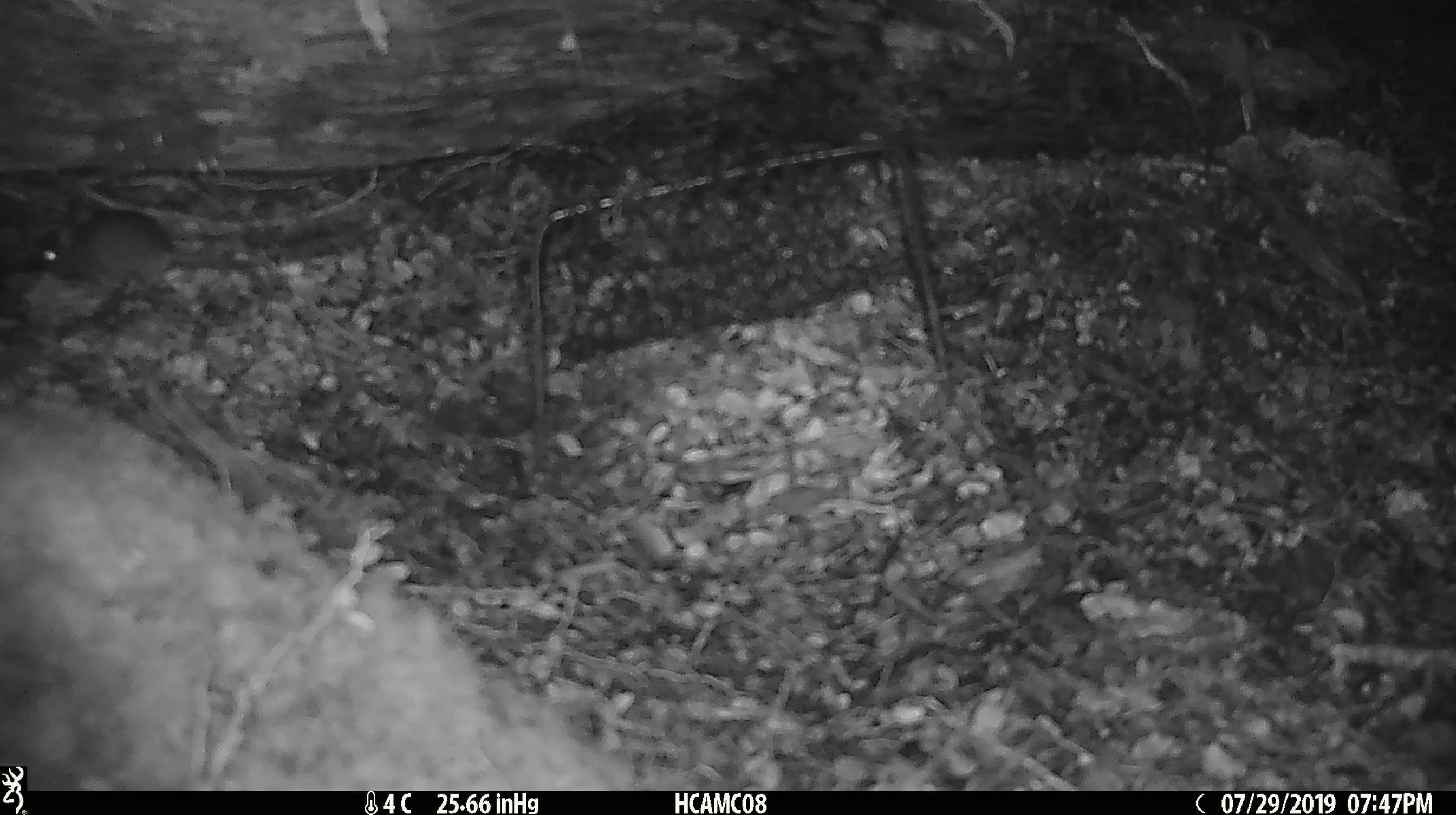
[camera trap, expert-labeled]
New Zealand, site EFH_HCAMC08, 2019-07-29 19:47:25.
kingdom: Animalia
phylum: Chordata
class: Mammalia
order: Rodentia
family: Muridae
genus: Mus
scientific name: Mus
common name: mouse